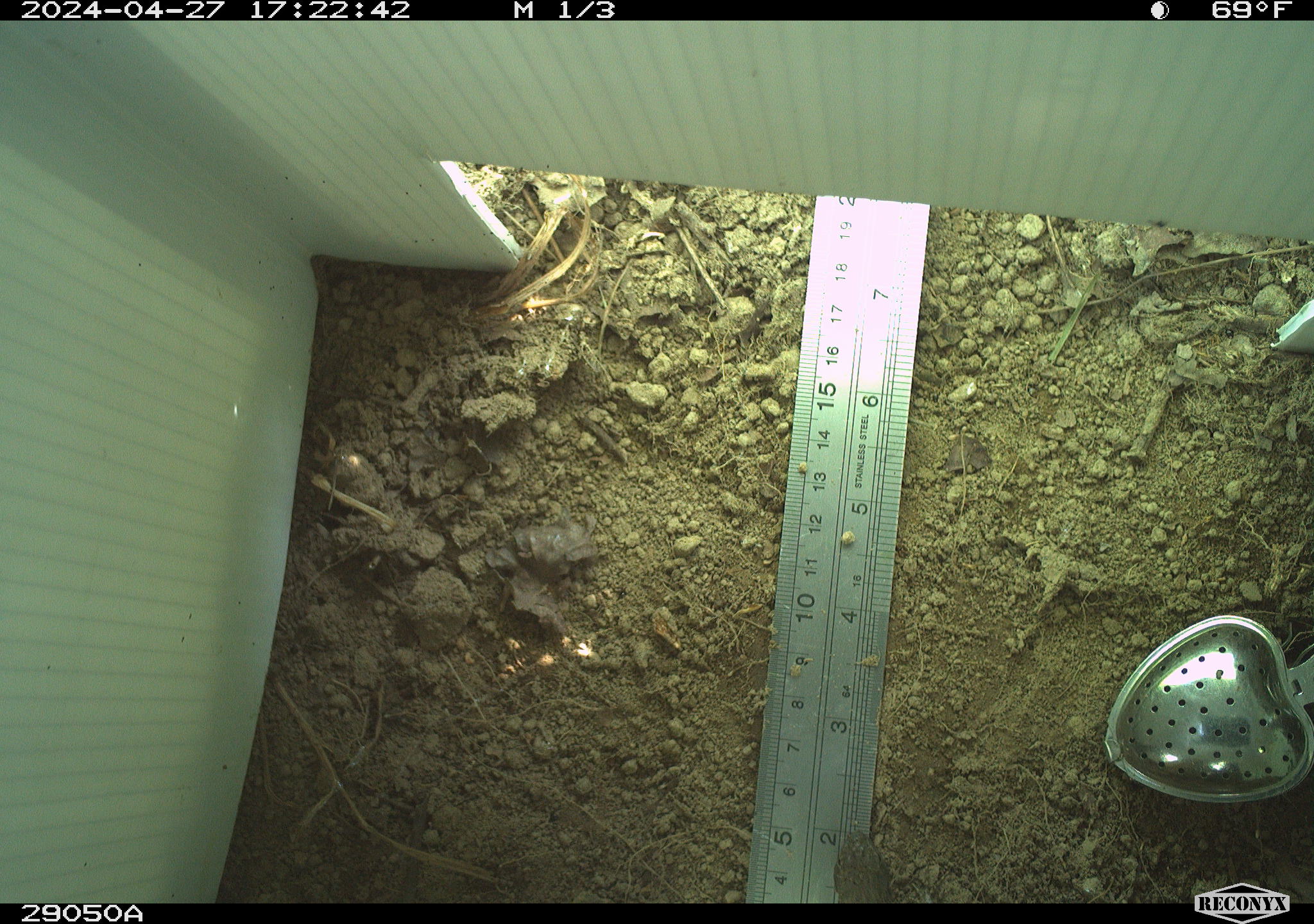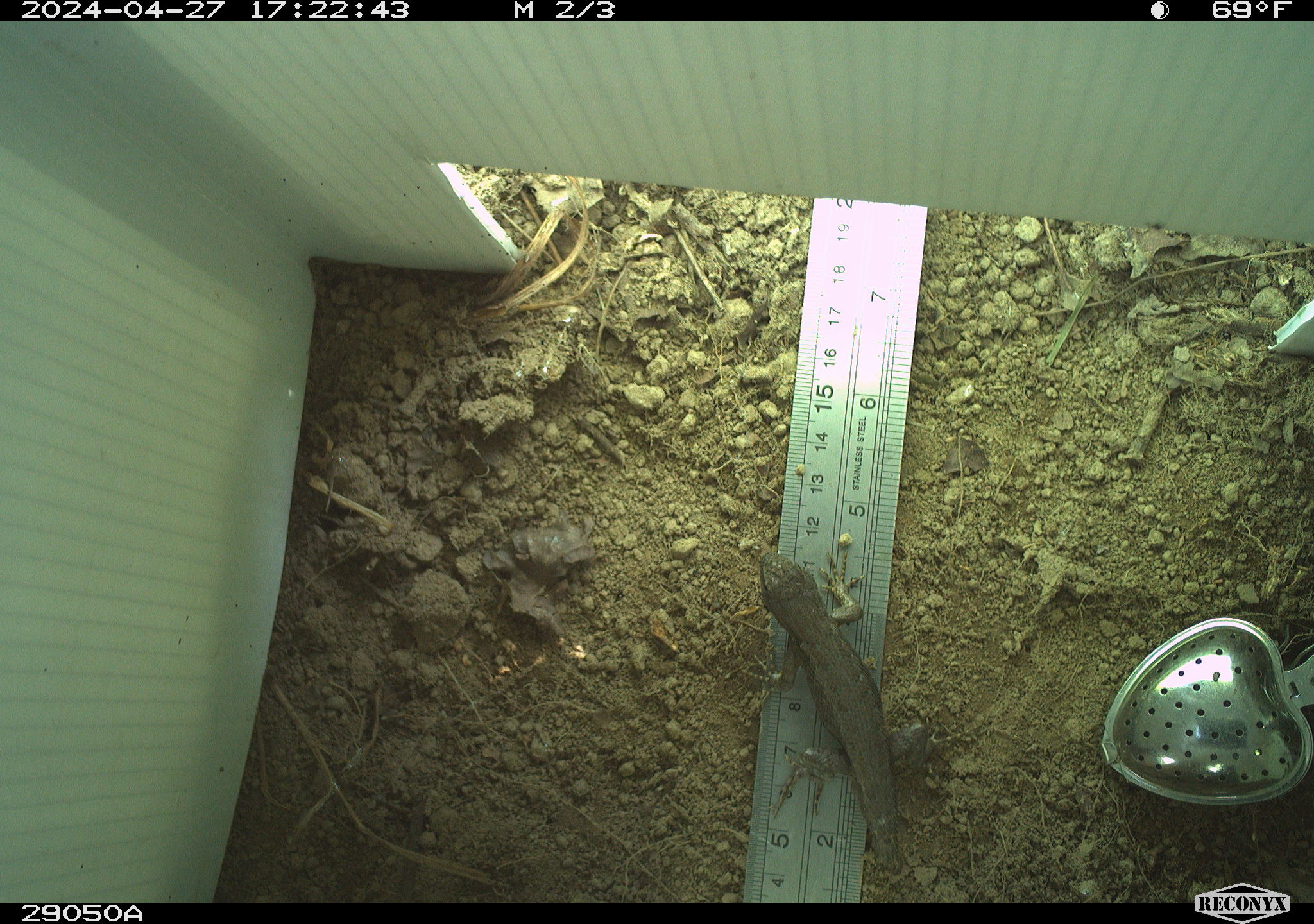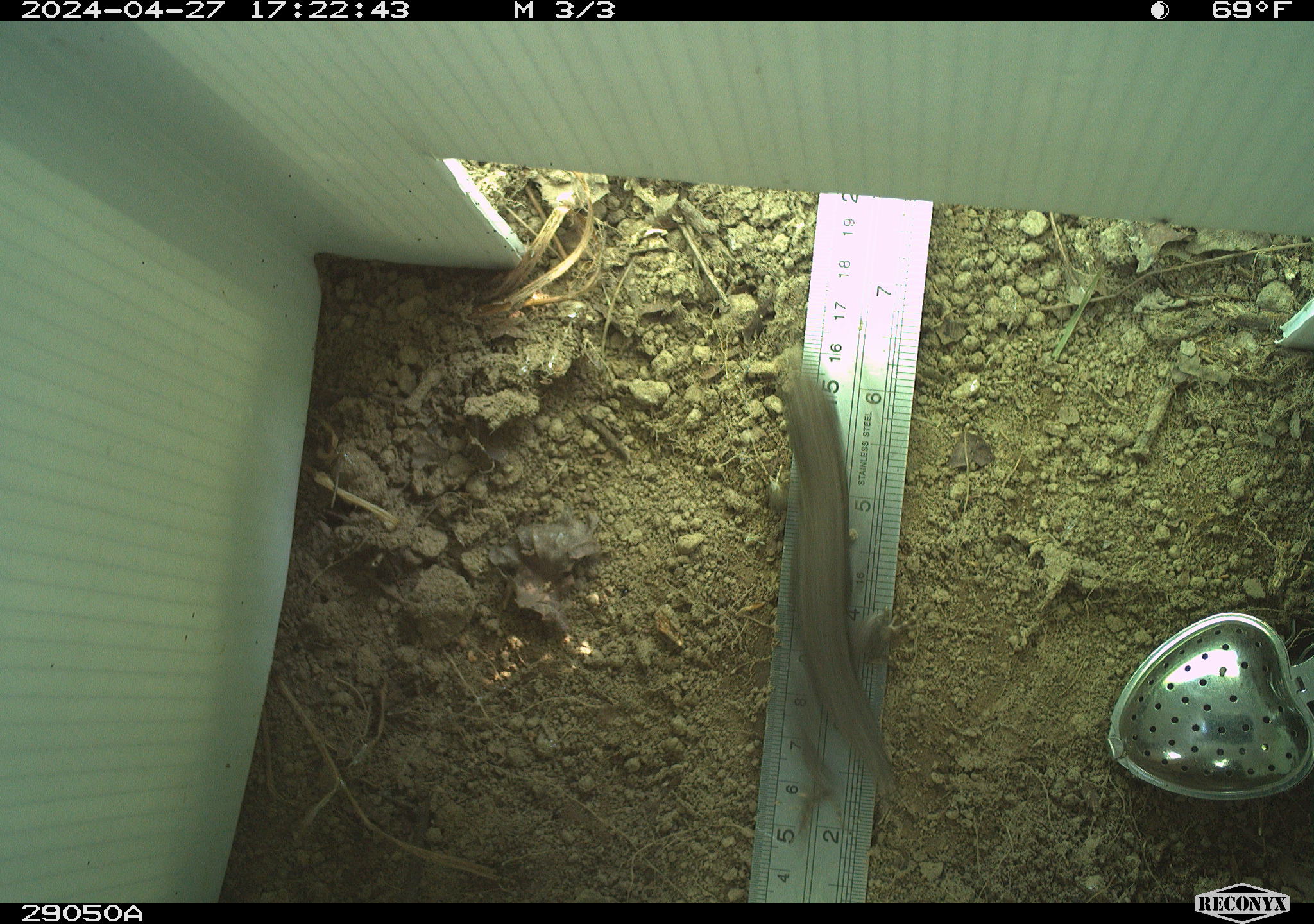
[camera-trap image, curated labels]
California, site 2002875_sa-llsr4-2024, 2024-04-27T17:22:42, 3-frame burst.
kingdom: Animalia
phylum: Chordata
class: Reptilia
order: Squamata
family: Phrynosomatidae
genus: Sceloporus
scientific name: Sceloporus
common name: spiny lizards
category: sceloporus species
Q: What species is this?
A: Sceloporus species (spiny lizards) (Sceloporus).